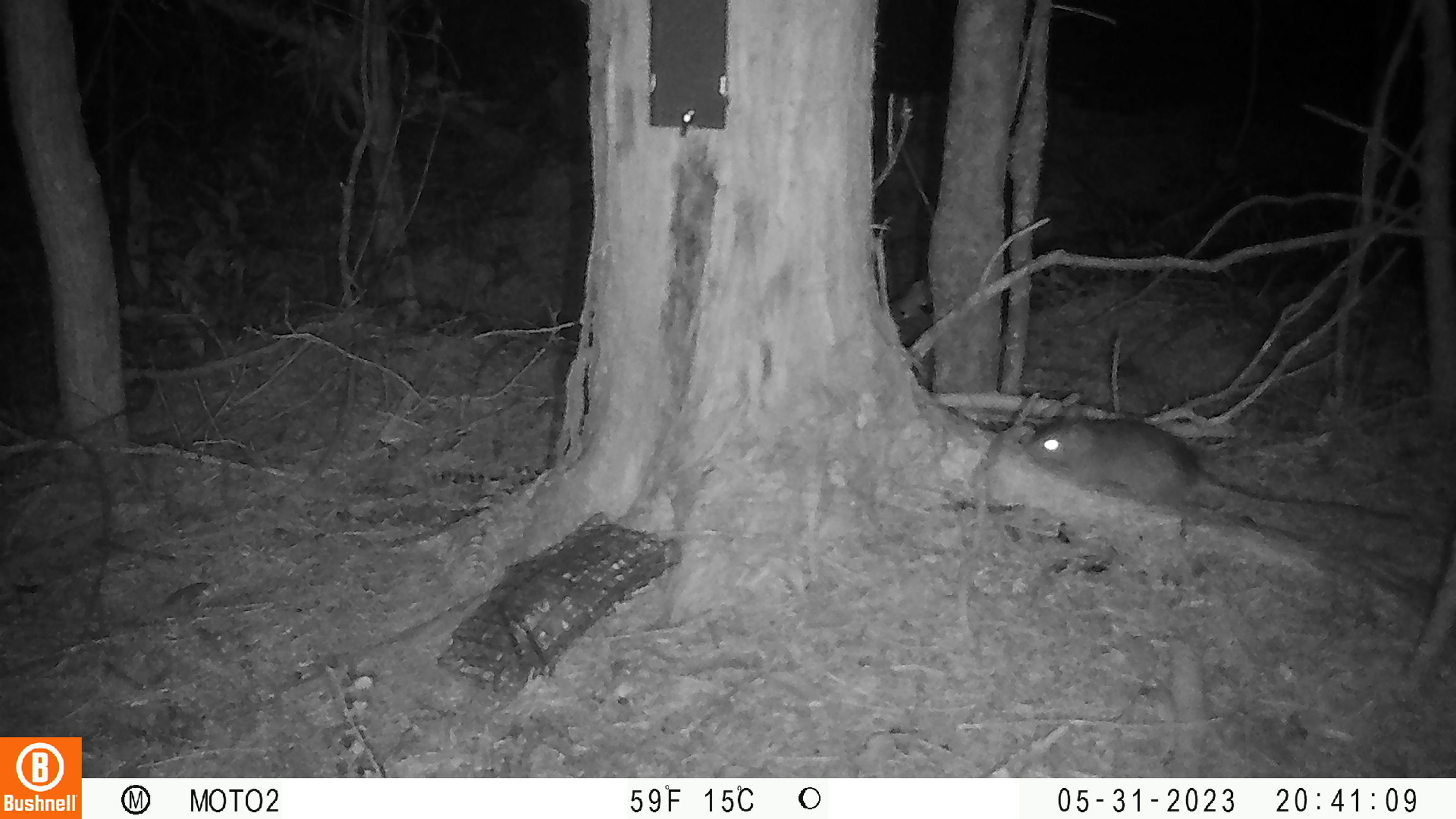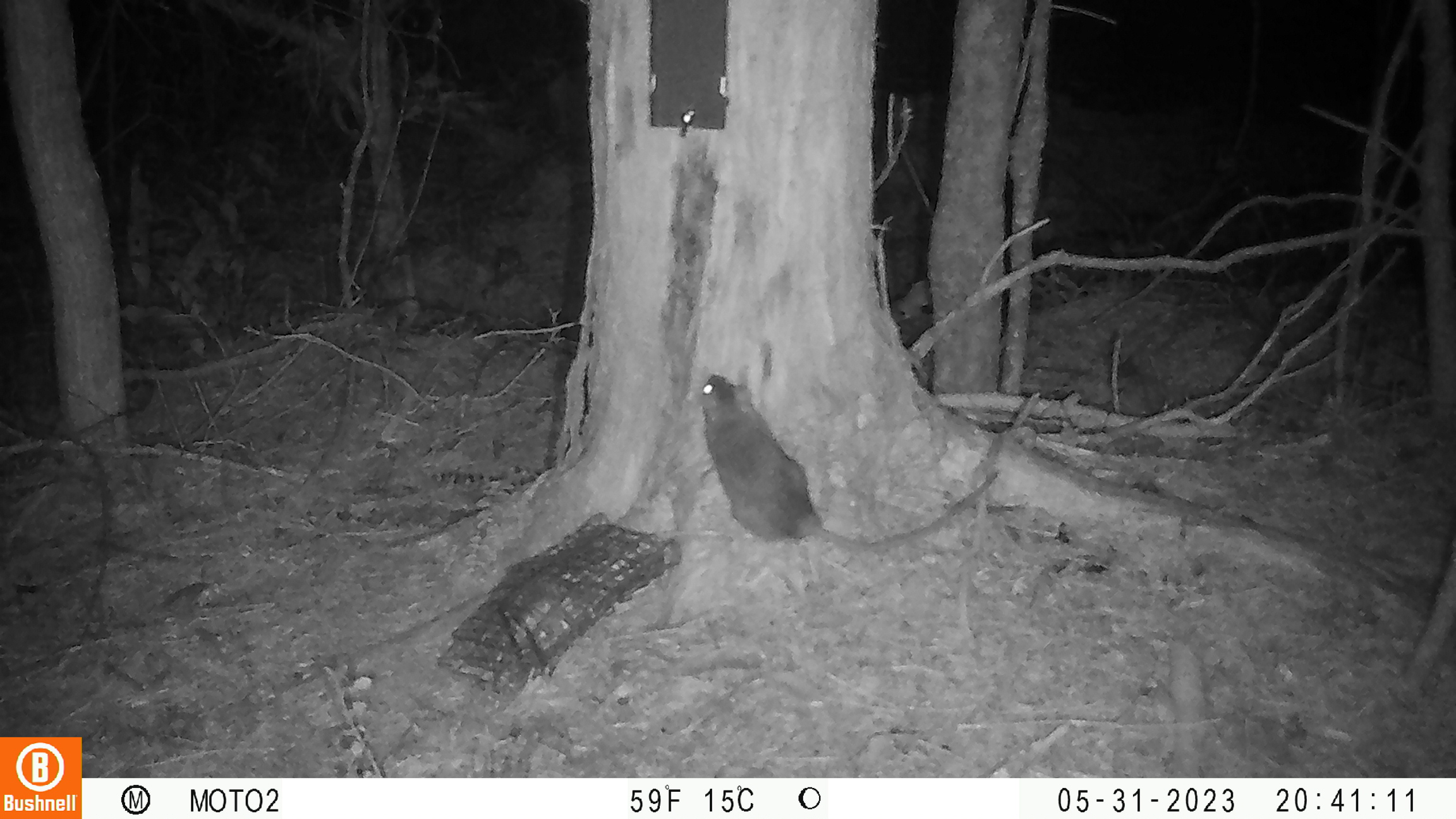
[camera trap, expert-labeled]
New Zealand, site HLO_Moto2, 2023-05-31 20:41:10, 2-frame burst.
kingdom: Animalia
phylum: Chordata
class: Mammalia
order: Rodentia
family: Muridae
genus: Rattus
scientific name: Rattus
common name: rat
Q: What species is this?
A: Rat (Rattus).